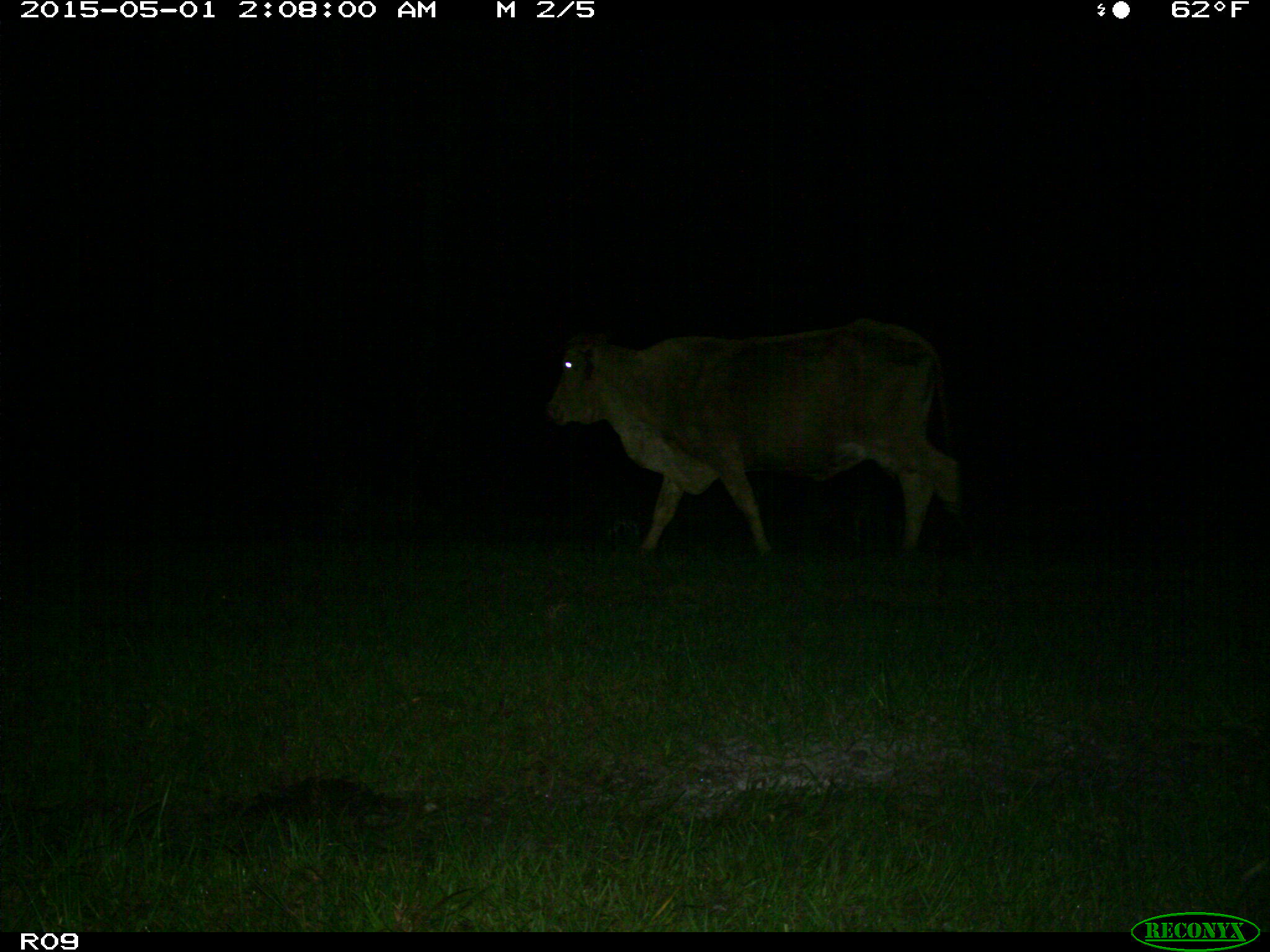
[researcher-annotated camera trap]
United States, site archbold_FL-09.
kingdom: Animalia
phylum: Chordata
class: Mammalia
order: Artiodactyla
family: Bovidae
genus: Bos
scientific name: Bos taurus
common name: domestic cow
Bos taurus (domestic cow).